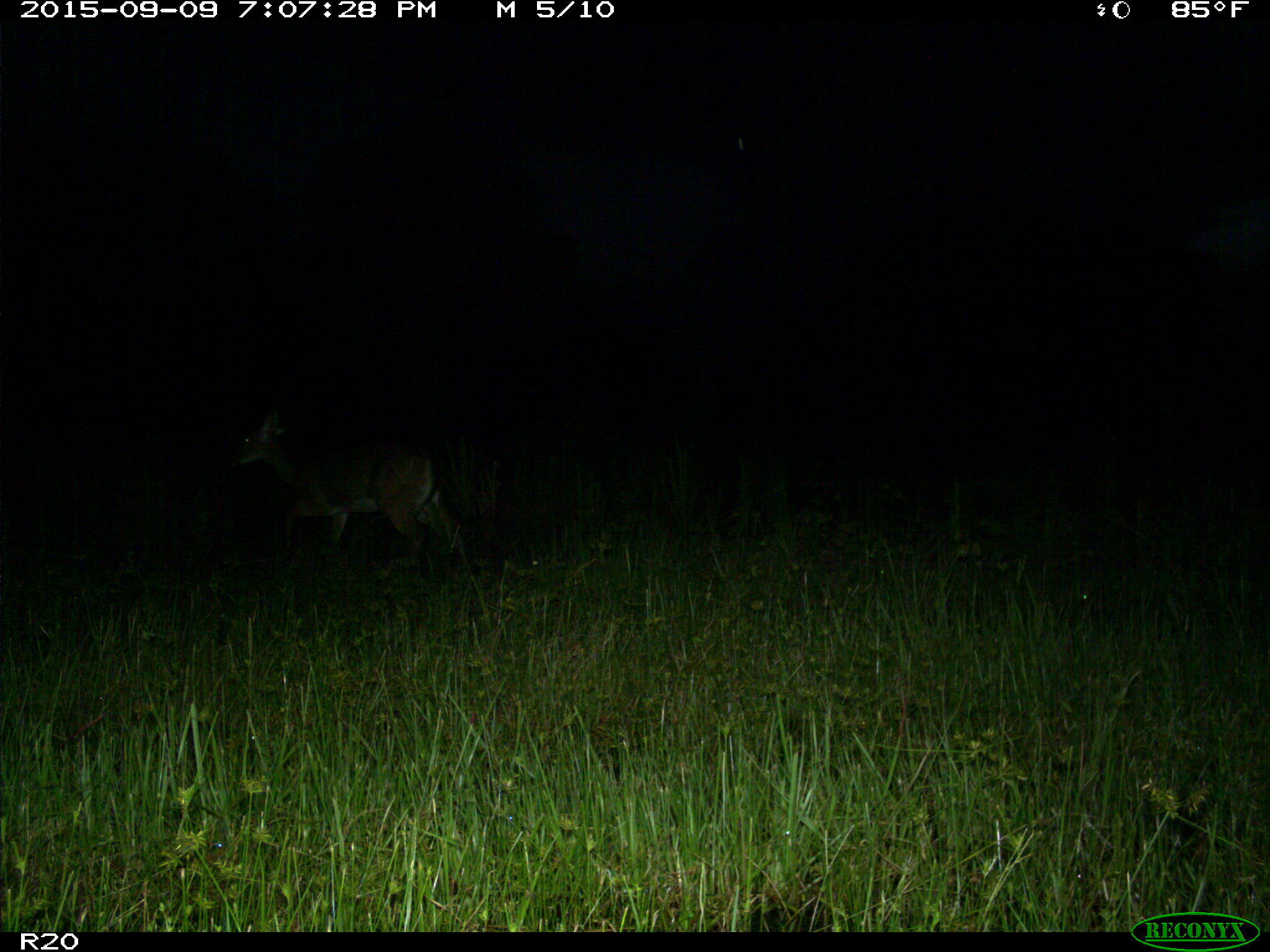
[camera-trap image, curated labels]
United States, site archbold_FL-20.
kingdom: Animalia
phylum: Chordata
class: Mammalia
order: Artiodactyla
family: Cervidae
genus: Odocoileus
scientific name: Odocoileus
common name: deer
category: unidentified deer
Unidentified deer (deer) (Odocoileus).